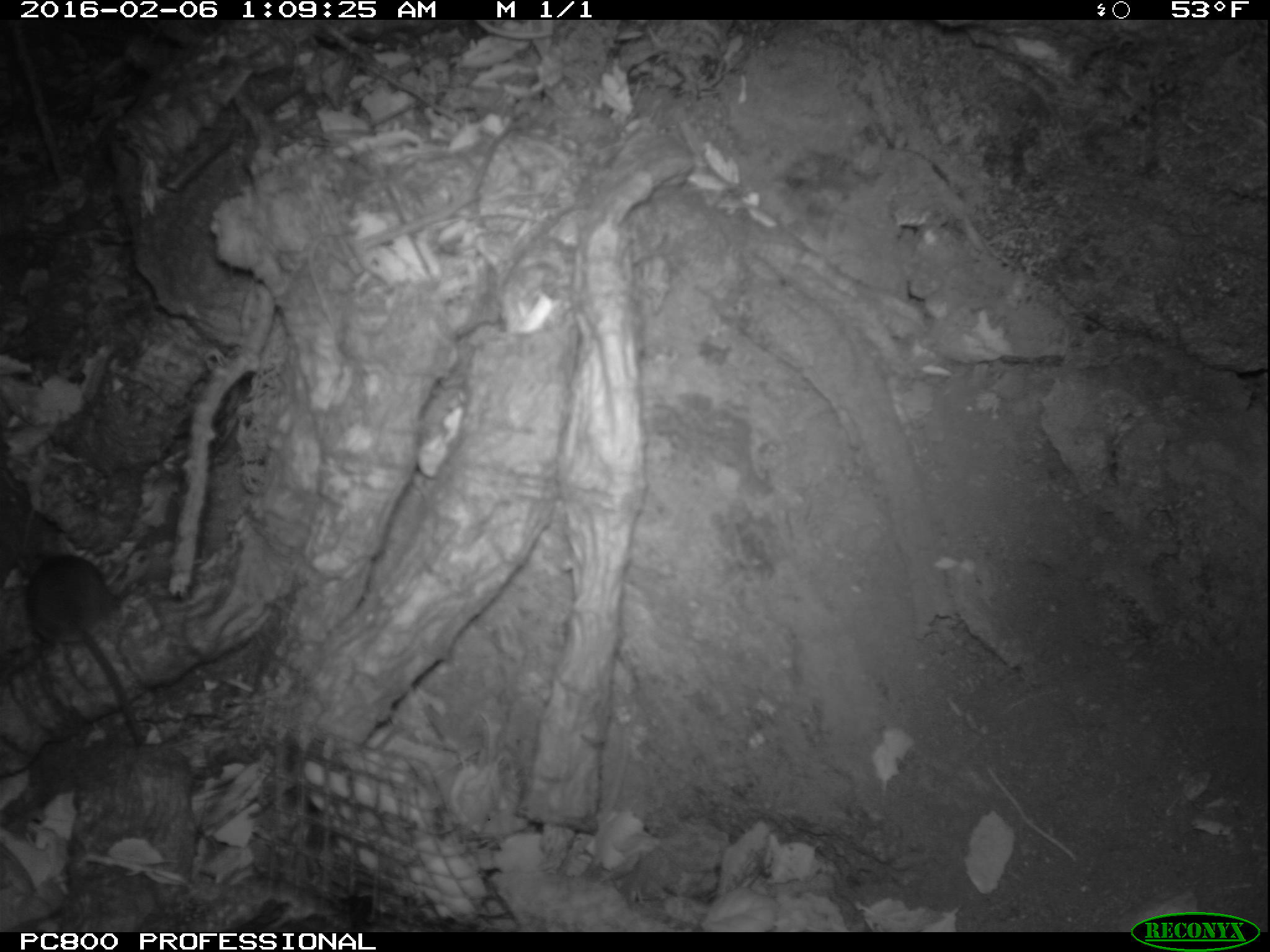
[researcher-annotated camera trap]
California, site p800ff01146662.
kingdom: Animalia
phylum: Chordata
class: Mammalia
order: Rodentia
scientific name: Rodentia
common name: rodent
Rodent (Rodentia).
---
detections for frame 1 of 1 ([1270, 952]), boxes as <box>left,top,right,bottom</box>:
rodent: <box>25,544,143,745</box>